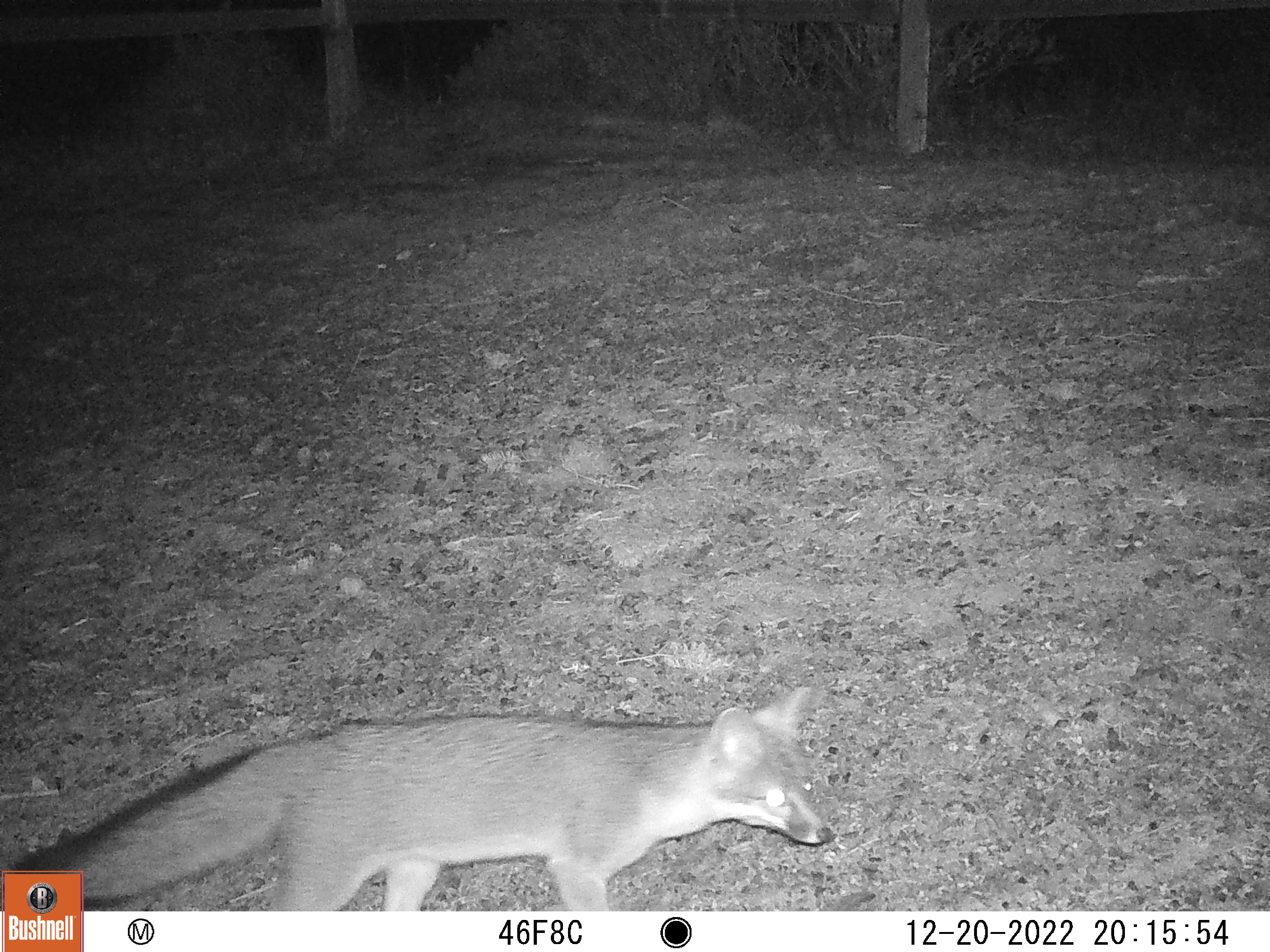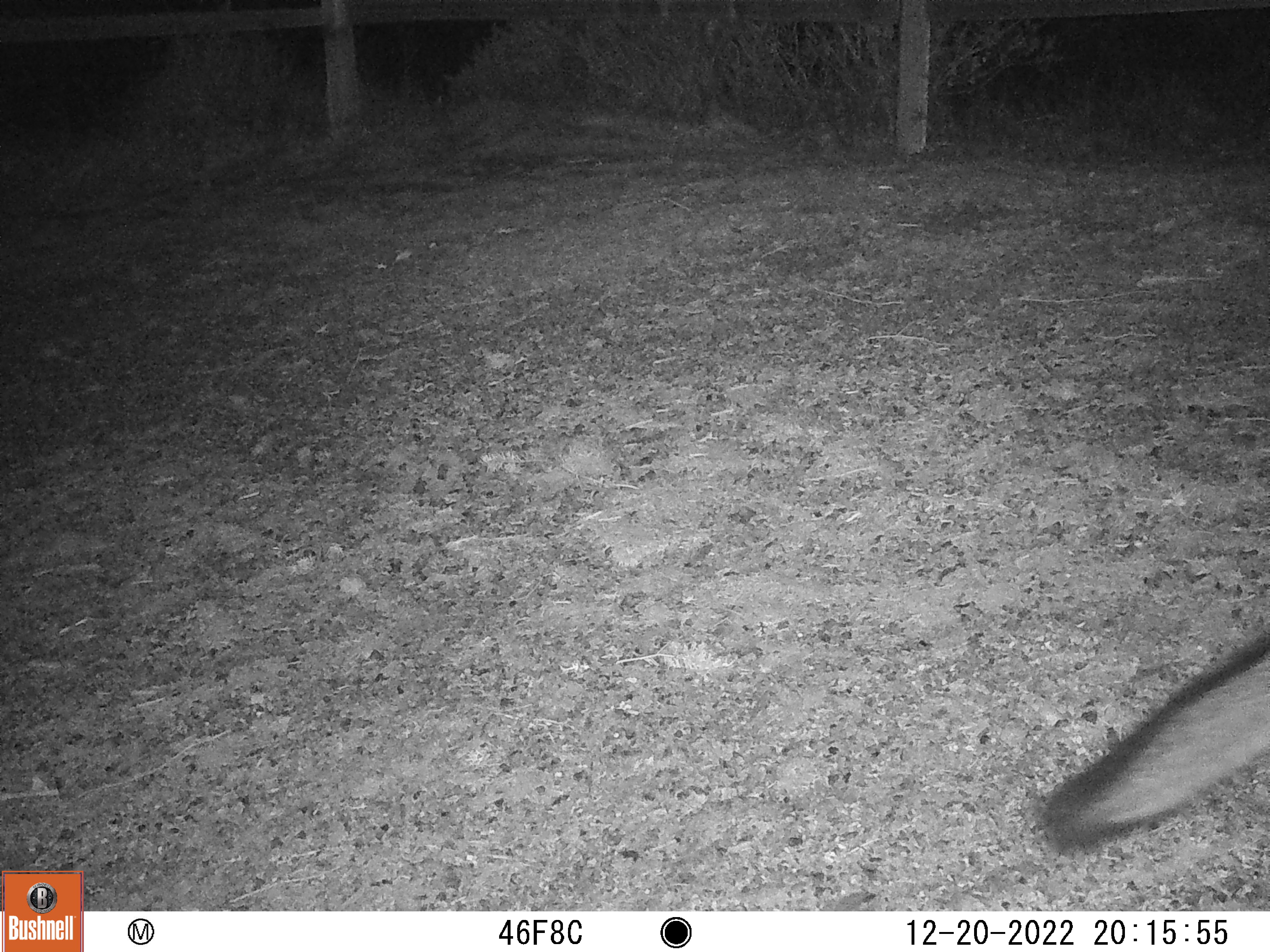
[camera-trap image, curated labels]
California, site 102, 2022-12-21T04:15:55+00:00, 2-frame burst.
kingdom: Animalia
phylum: Chordata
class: Mammalia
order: Carnivora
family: Canidae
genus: Urocyon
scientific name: Urocyon cinereoargenteus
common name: gray fox